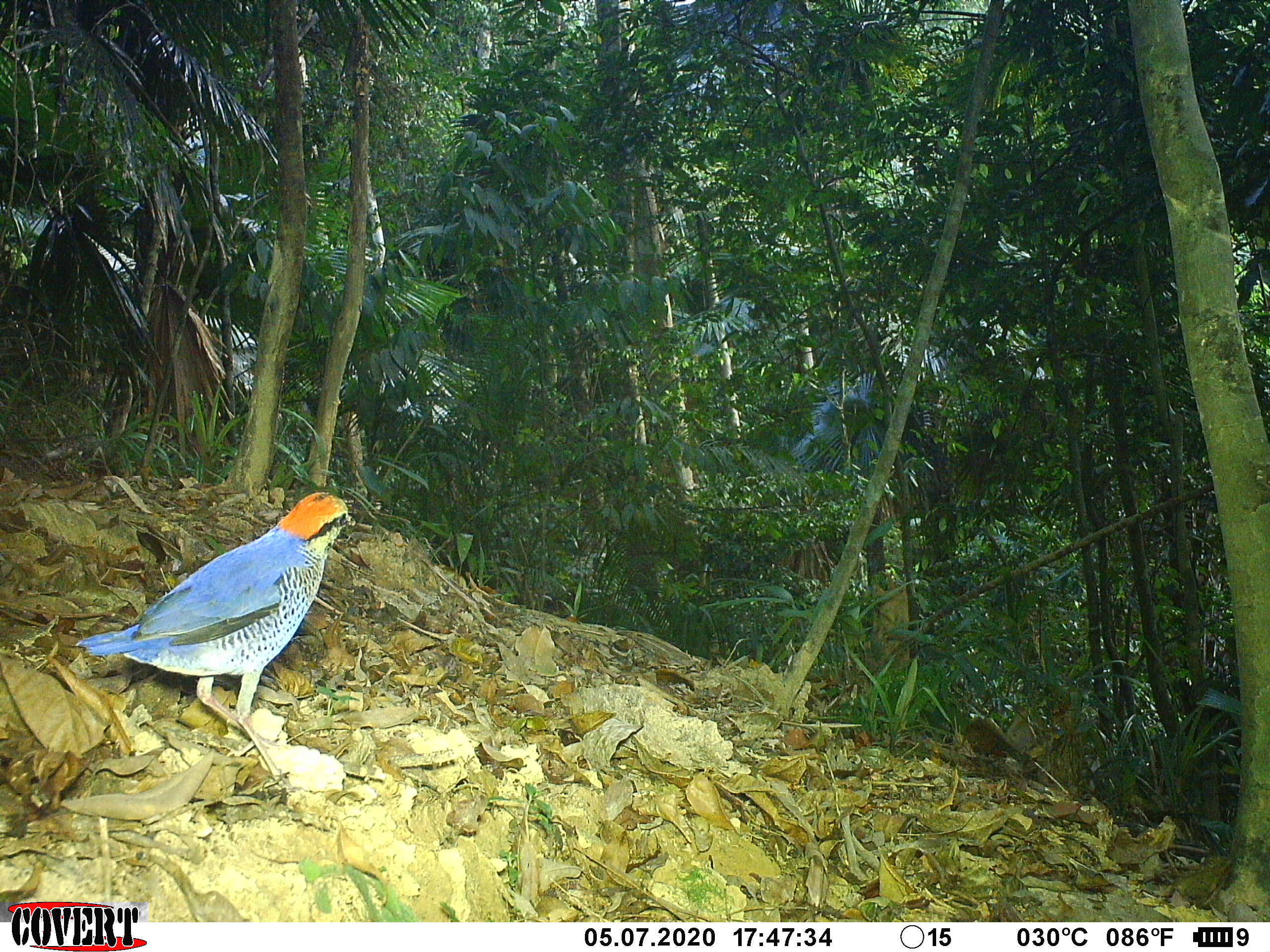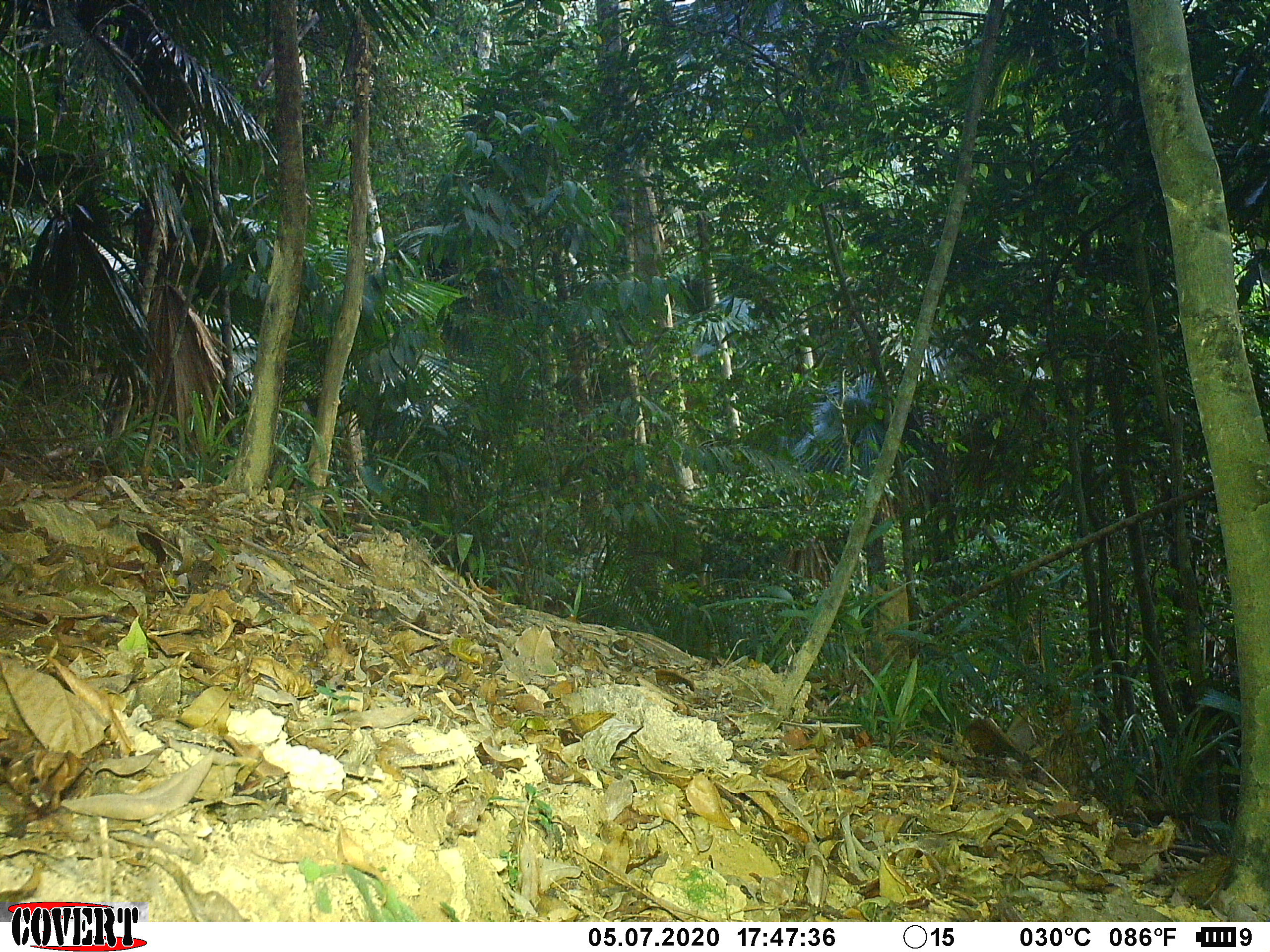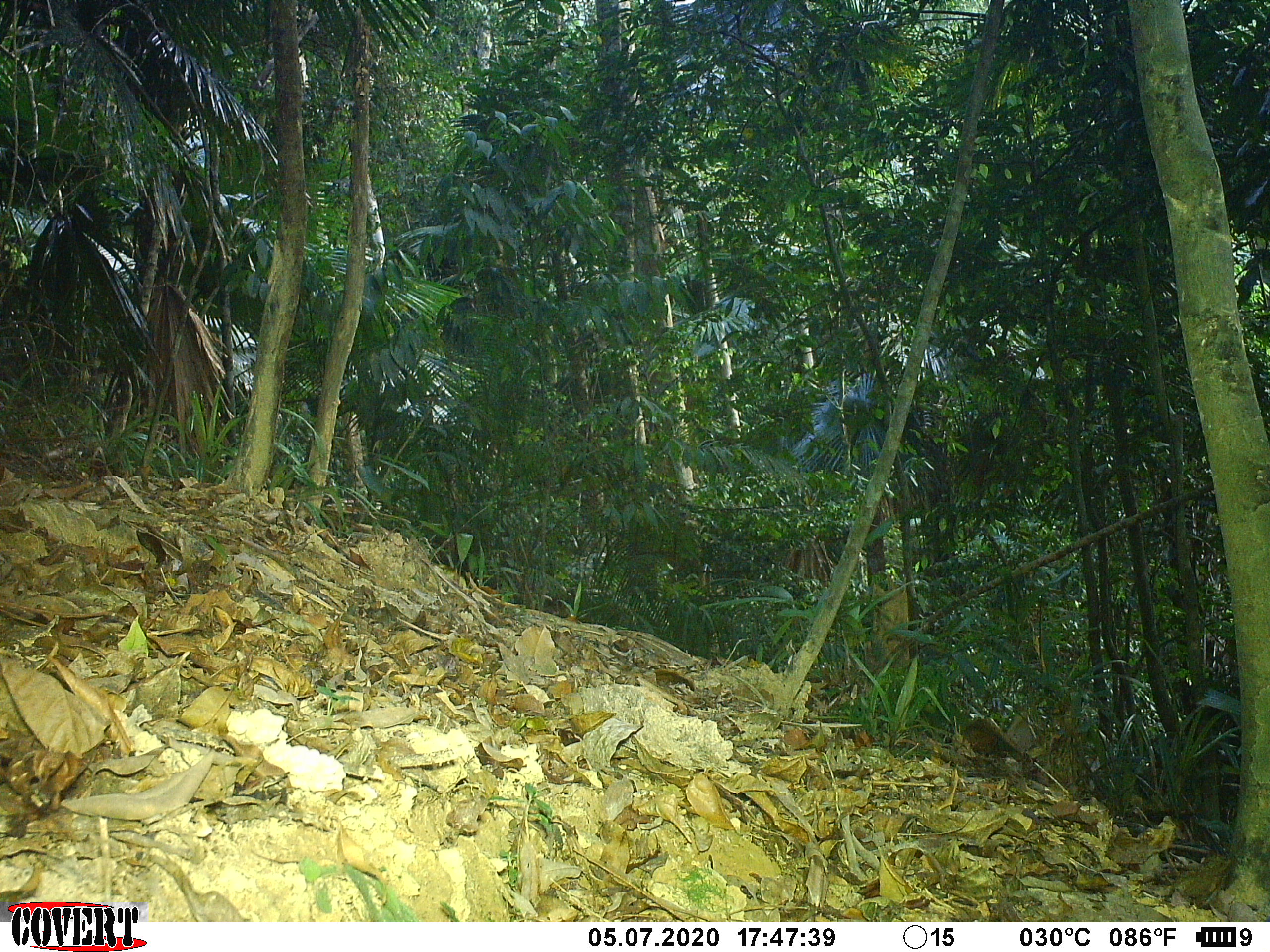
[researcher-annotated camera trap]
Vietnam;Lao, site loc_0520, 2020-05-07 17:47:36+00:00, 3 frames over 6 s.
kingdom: Animalia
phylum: Chordata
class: Aves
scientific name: Aves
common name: bird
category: unidentified bird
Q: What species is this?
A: Unidentified bird (bird) (Aves).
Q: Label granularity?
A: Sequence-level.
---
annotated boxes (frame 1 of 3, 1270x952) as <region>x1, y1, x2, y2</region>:
unidentified bird: <region>74, 490, 356, 782</region>